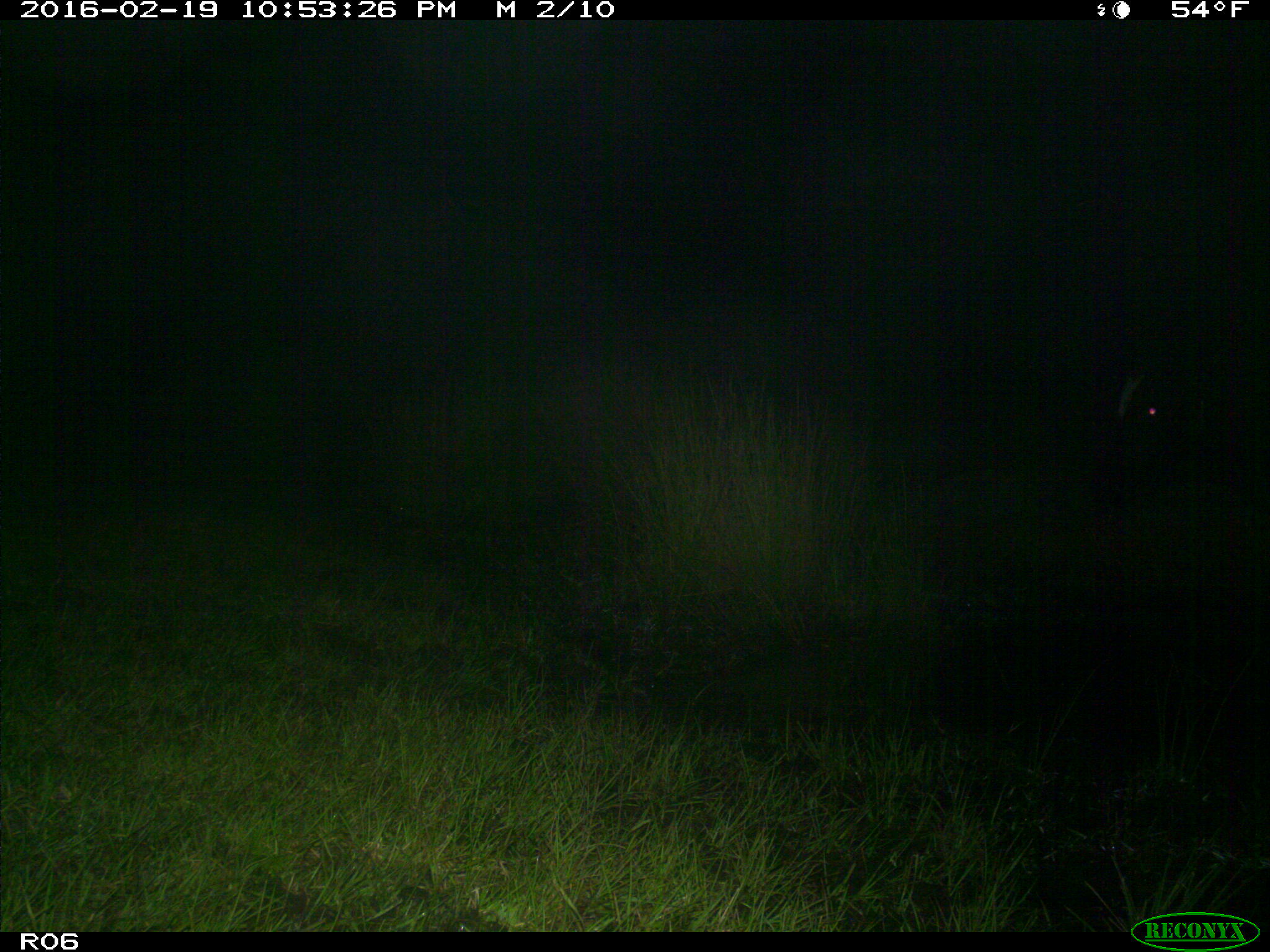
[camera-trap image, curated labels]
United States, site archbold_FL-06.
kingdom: Animalia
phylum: Chordata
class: Mammalia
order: Artiodactyla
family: Bovidae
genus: Bos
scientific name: Bos taurus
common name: domestic cow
Bos taurus (domestic cow).